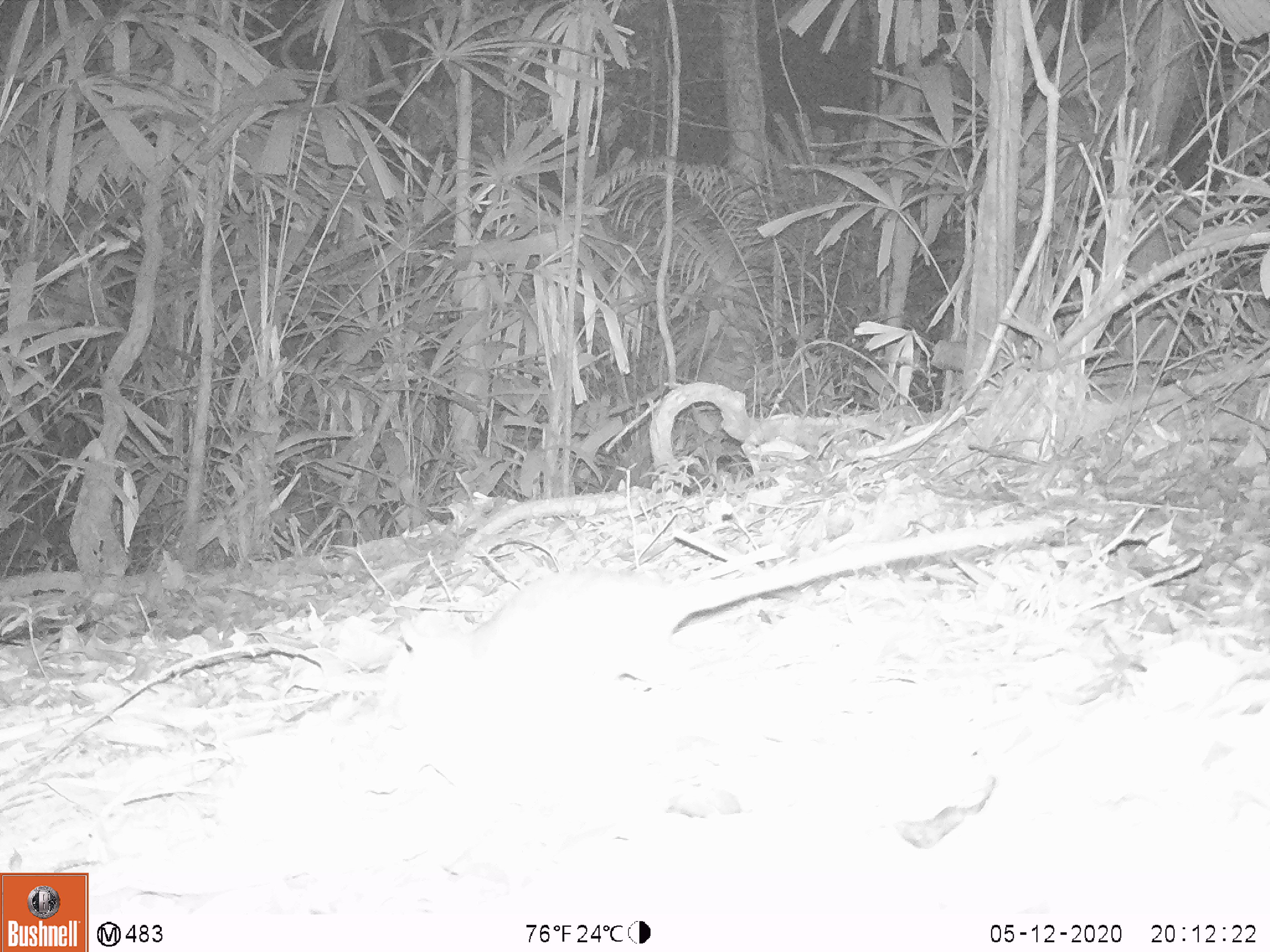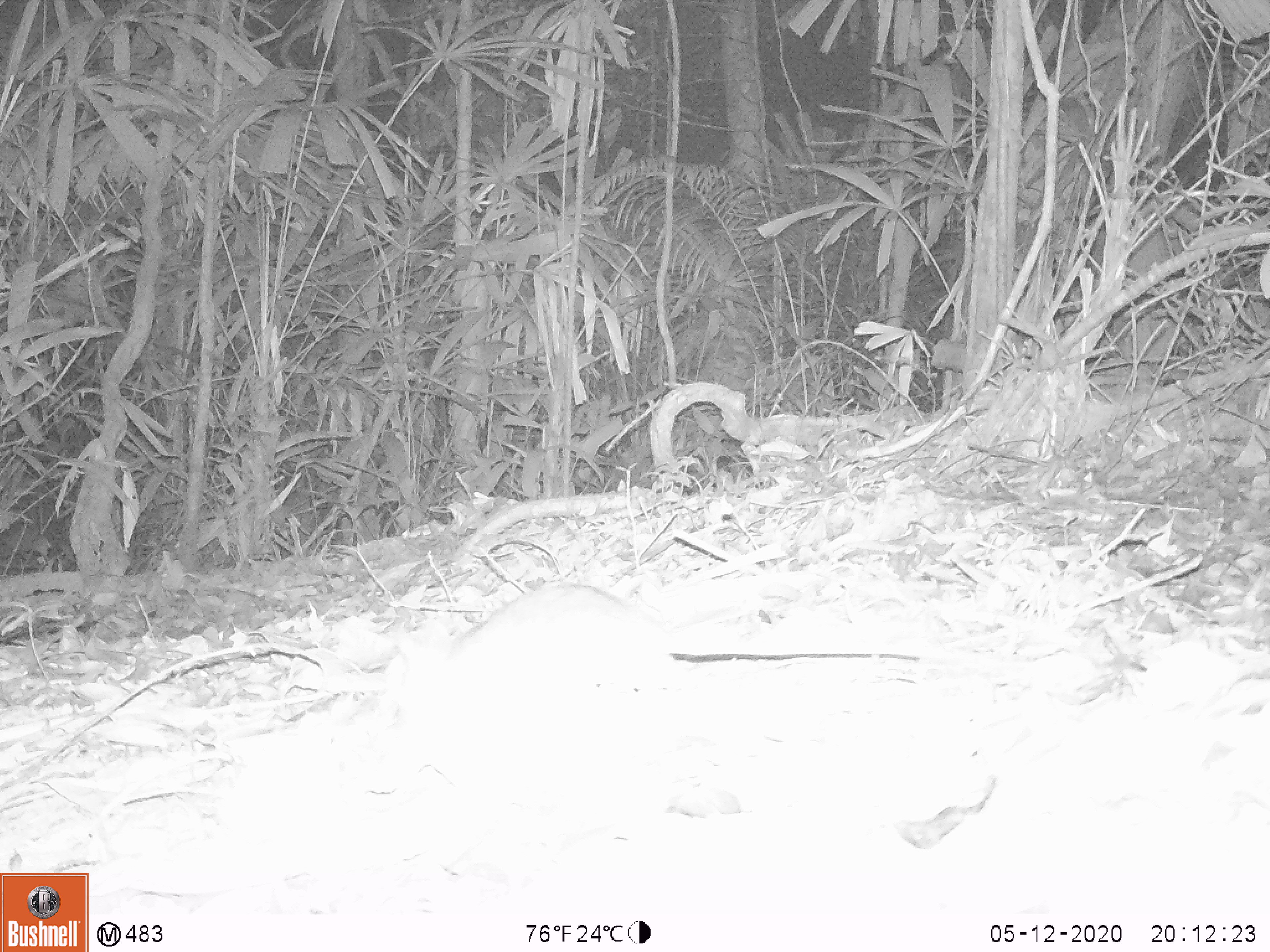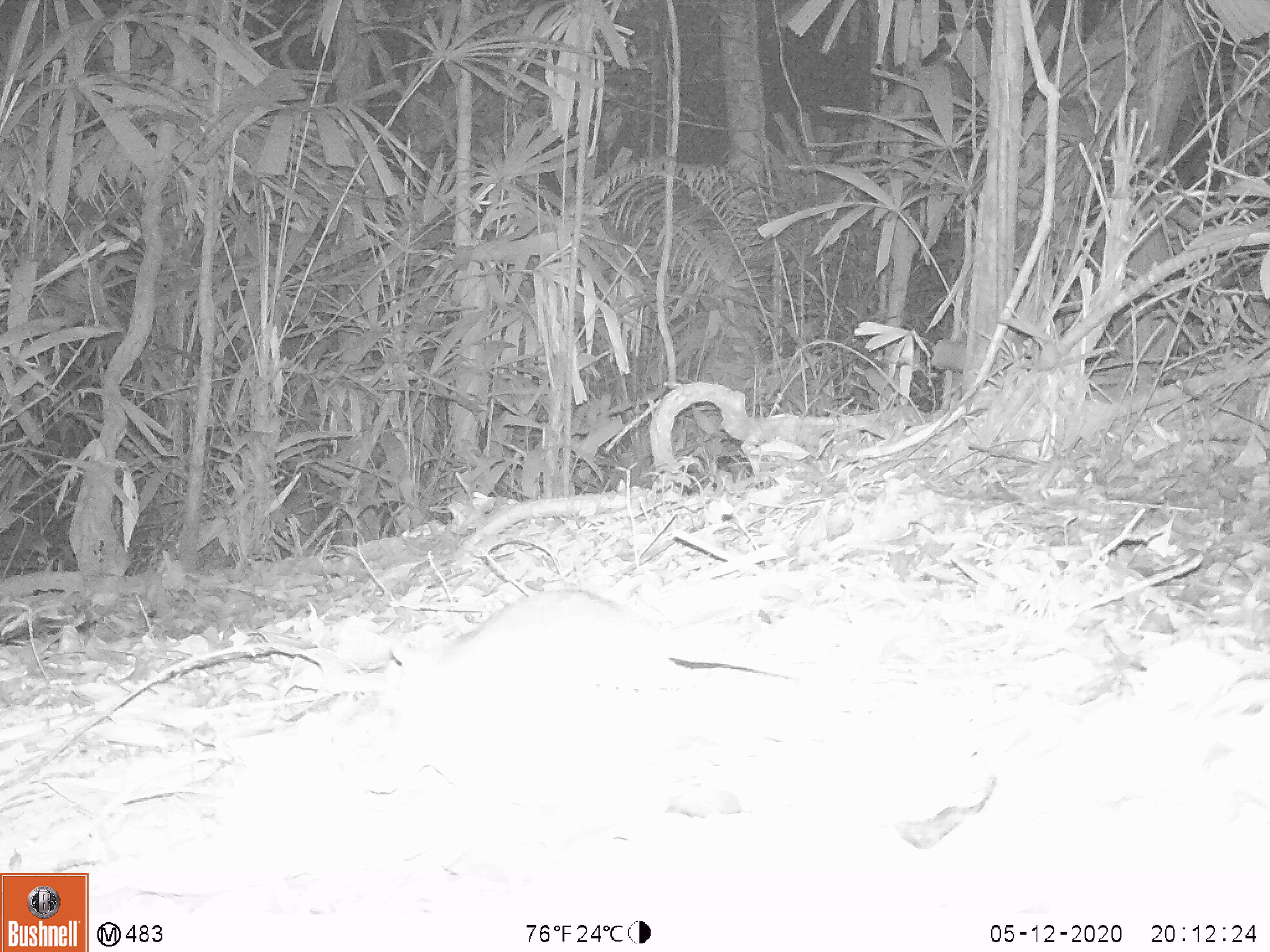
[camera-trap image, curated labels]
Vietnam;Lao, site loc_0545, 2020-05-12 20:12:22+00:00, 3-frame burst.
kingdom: Animalia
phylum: Chordata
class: Mammalia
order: Rodentia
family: Muridae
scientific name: Muridae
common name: old-world mice and rats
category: unidentified murid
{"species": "unidentified murid (old-world mice and rats) (Muridae)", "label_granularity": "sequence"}